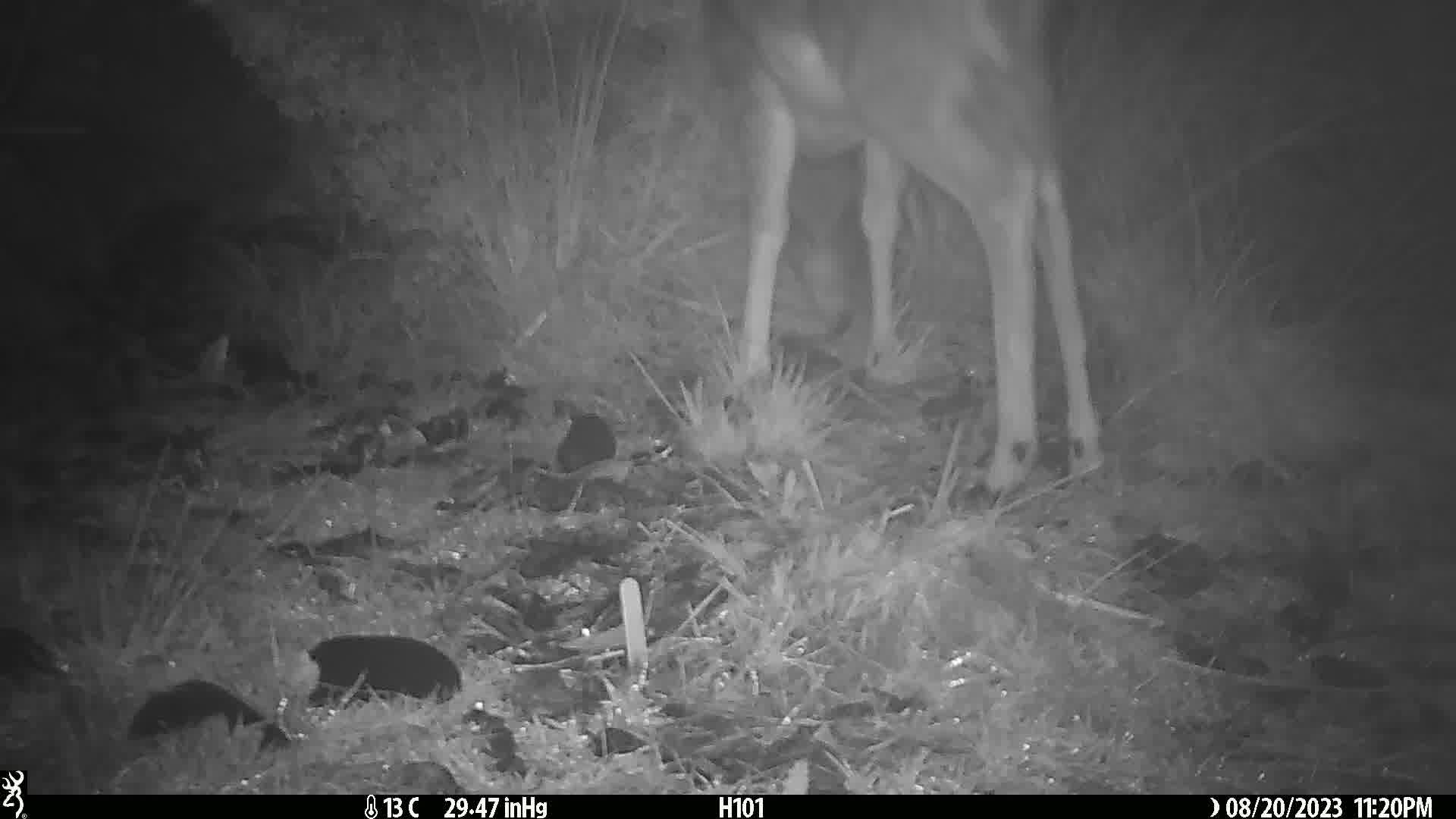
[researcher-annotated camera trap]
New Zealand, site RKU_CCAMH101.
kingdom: Animalia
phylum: Chordata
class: Mammalia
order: Artiodactyla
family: Cervidae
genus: Odocoileus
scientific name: Odocoileus virginianus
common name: white-tailed deer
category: white tailed deer